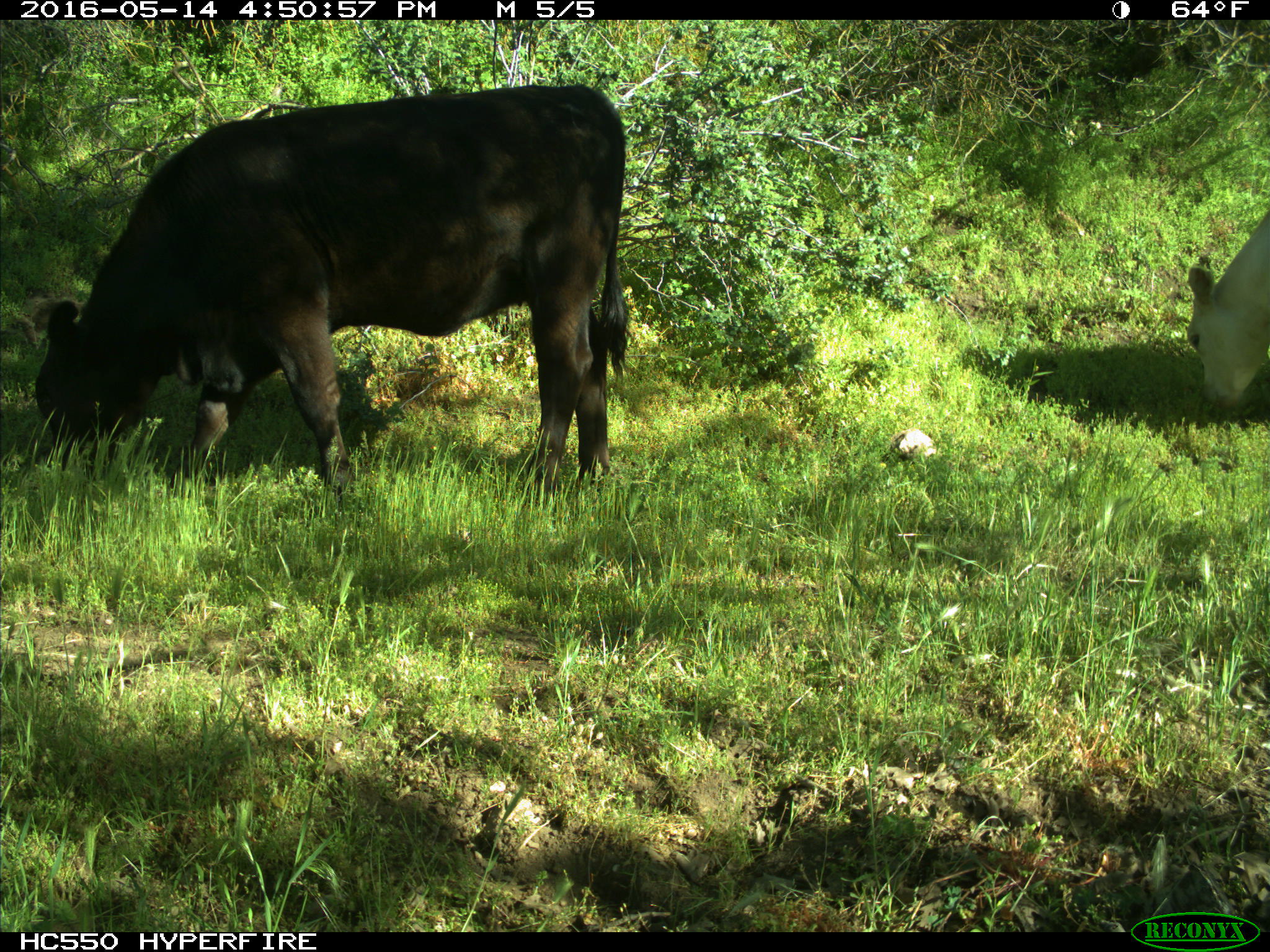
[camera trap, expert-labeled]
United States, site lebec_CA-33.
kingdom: Animalia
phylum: Chordata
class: Mammalia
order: Artiodactyla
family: Bovidae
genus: Bos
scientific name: Bos taurus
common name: domestic cow